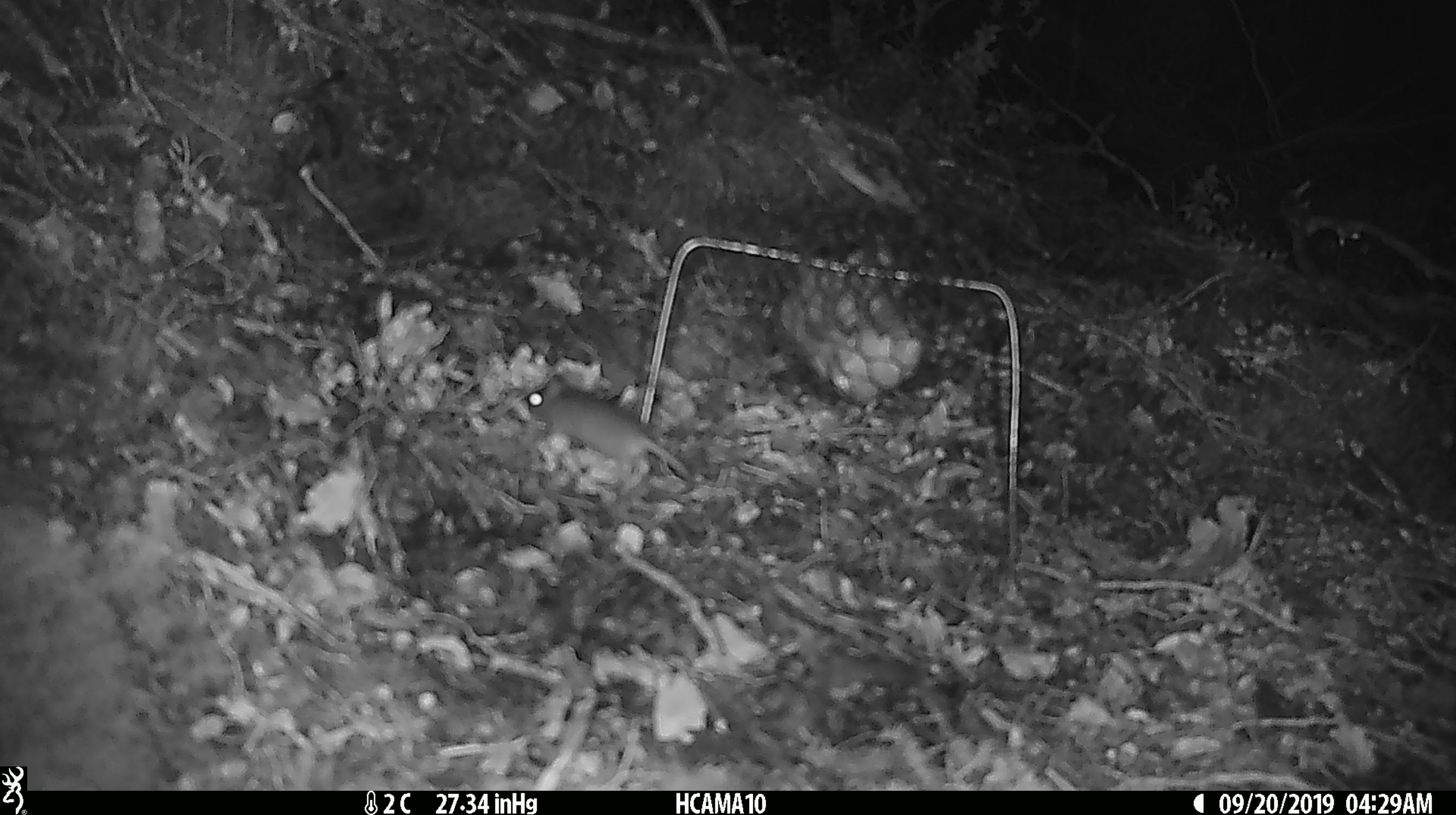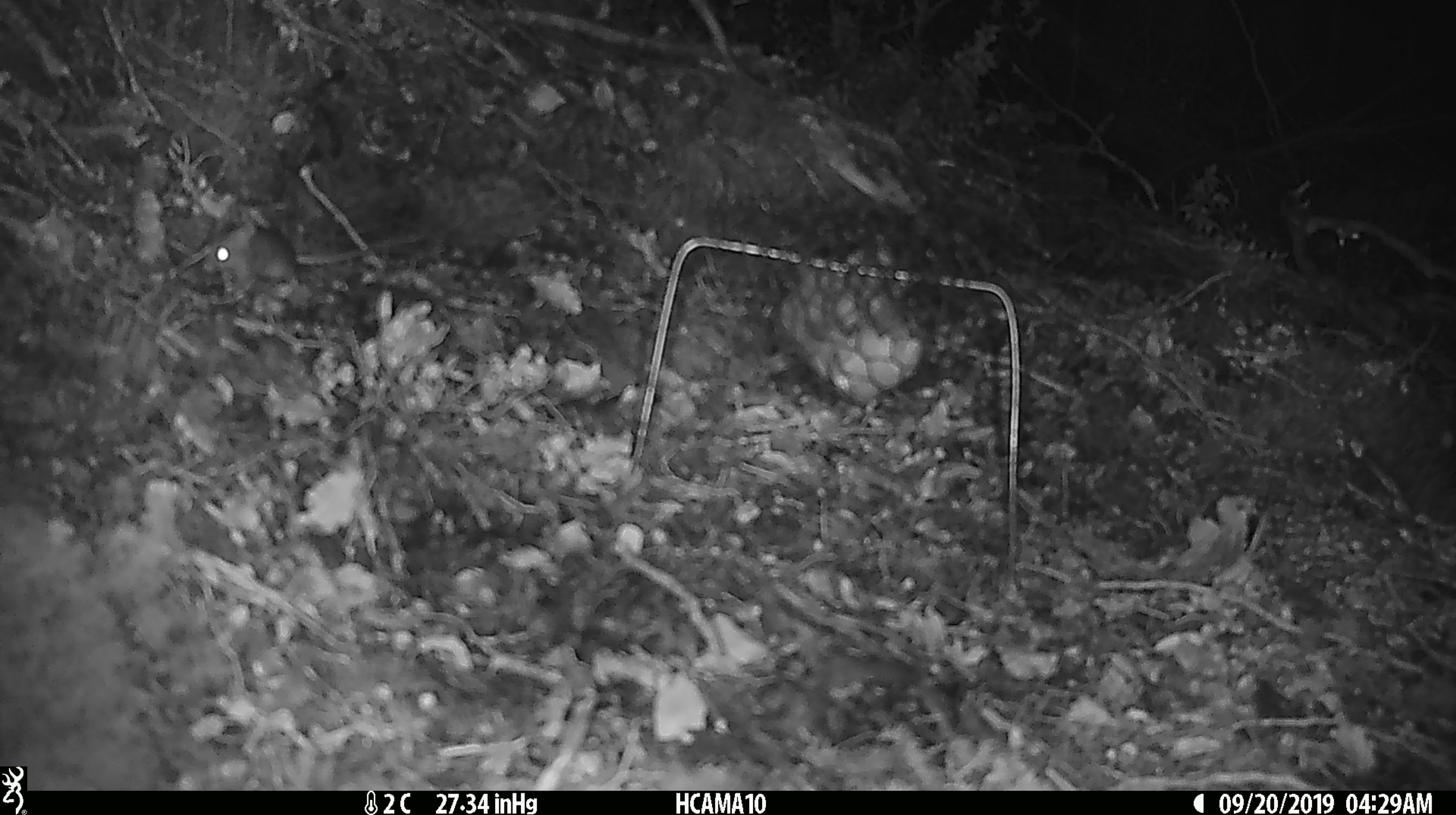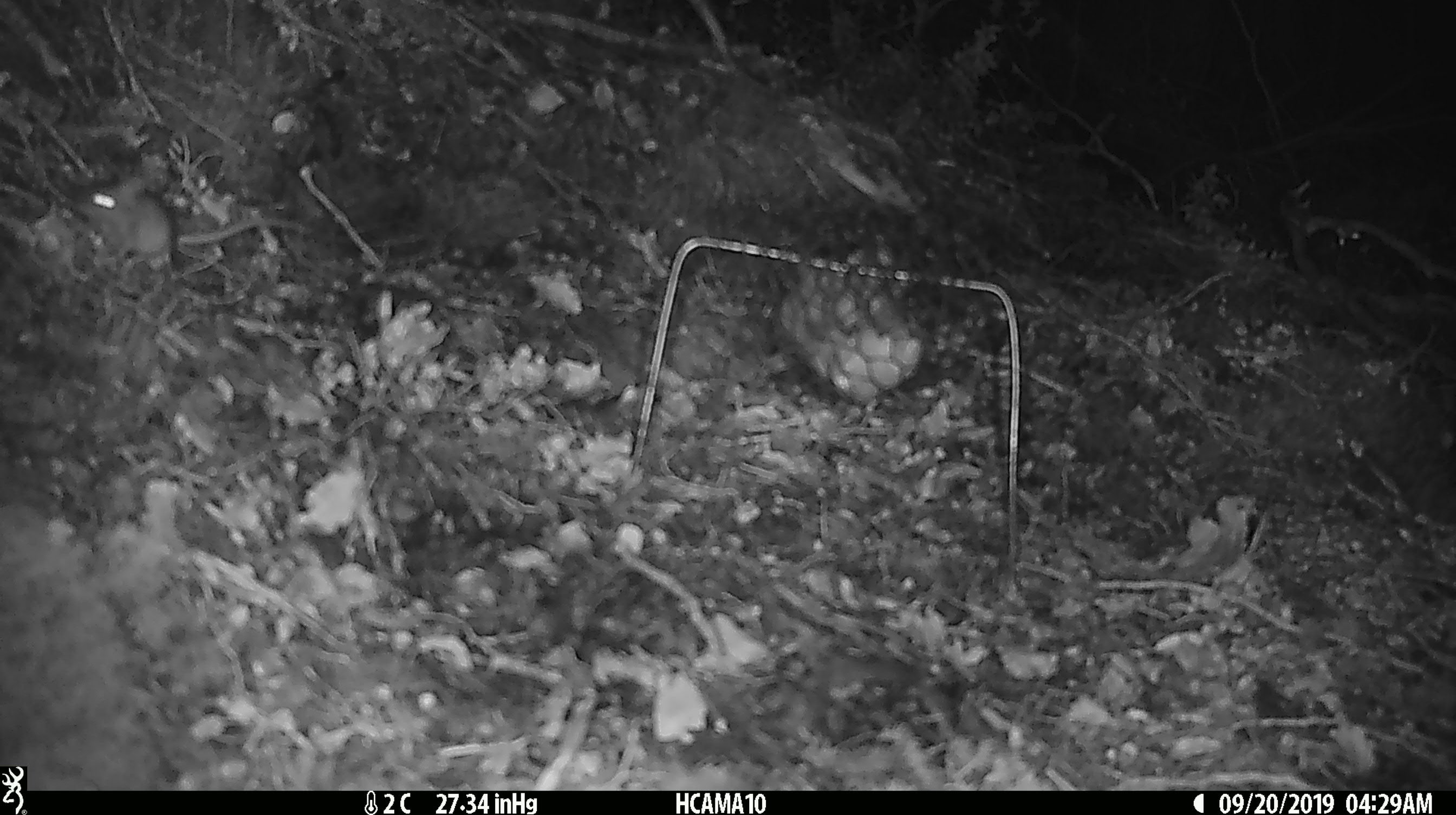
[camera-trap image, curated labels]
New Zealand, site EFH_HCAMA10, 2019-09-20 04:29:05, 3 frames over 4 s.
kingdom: Animalia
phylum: Chordata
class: Mammalia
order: Rodentia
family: Muridae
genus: Mus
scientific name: Mus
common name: mouse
Mouse (Mus).